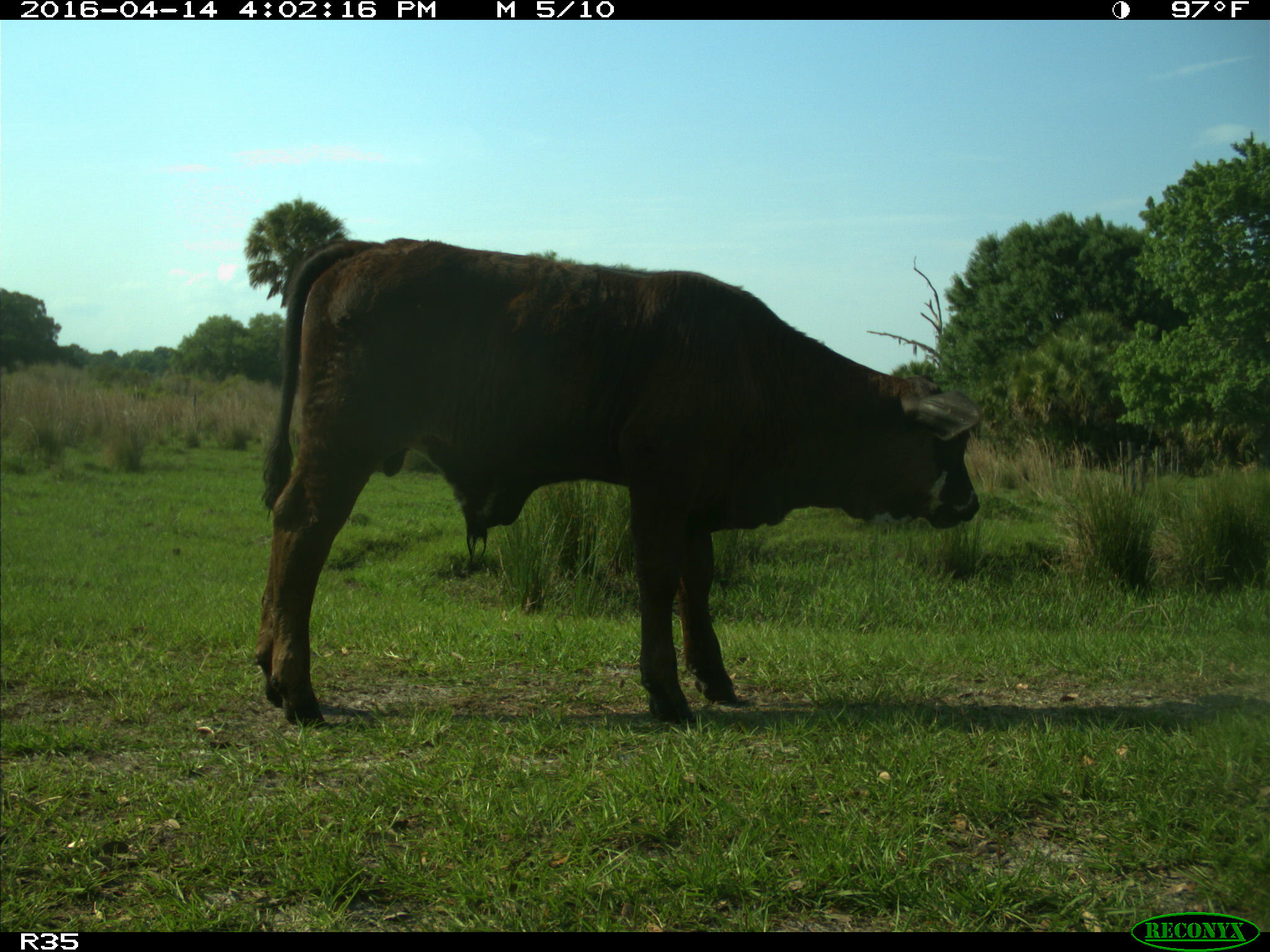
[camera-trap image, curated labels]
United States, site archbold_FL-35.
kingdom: Animalia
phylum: Chordata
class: Mammalia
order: Artiodactyla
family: Bovidae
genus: Bos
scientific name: Bos taurus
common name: domestic cow